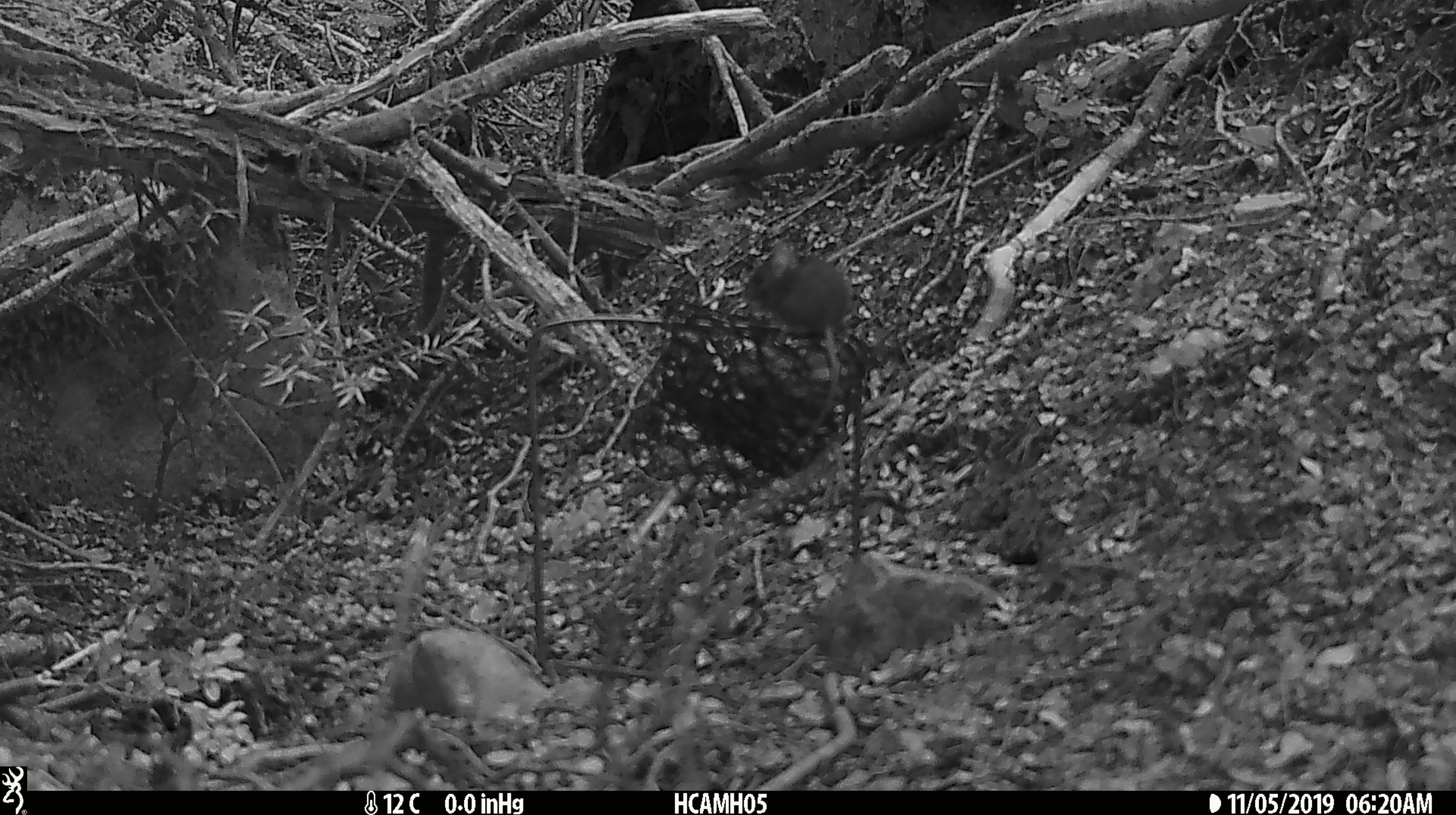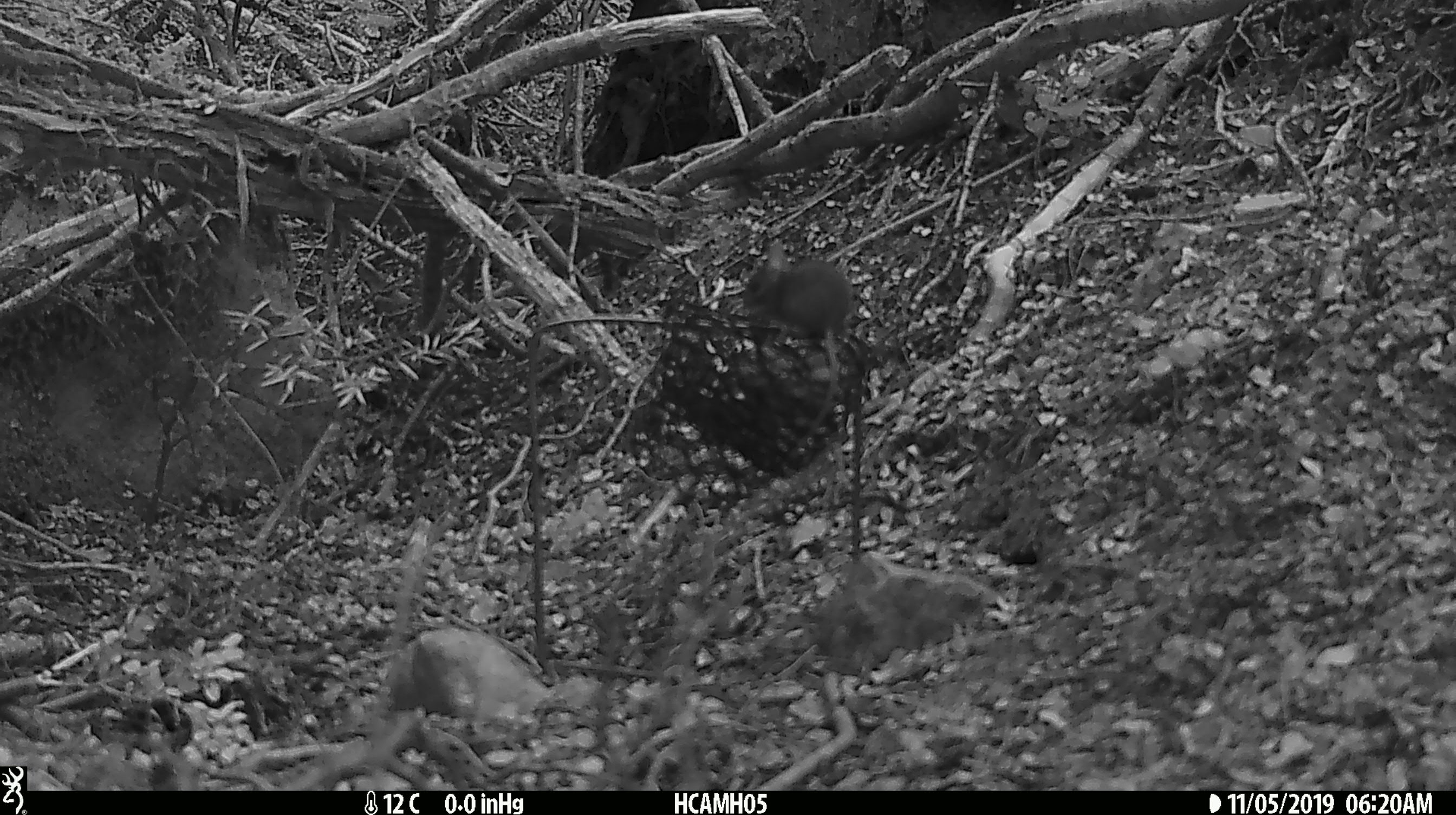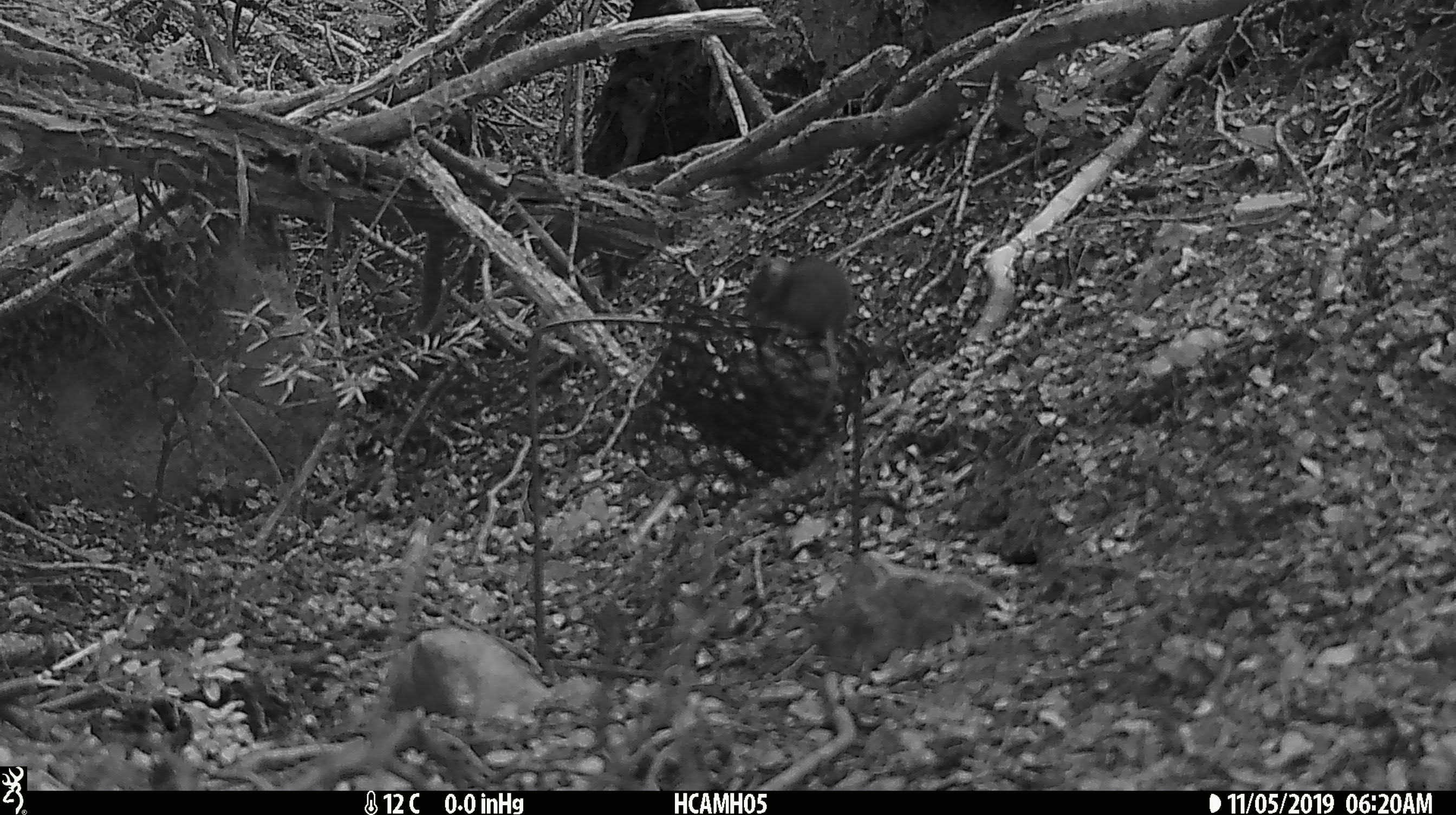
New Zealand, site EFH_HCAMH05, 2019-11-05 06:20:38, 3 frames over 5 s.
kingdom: Animalia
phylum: Chordata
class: Mammalia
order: Rodentia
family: Muridae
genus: Mus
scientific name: Mus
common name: mouse